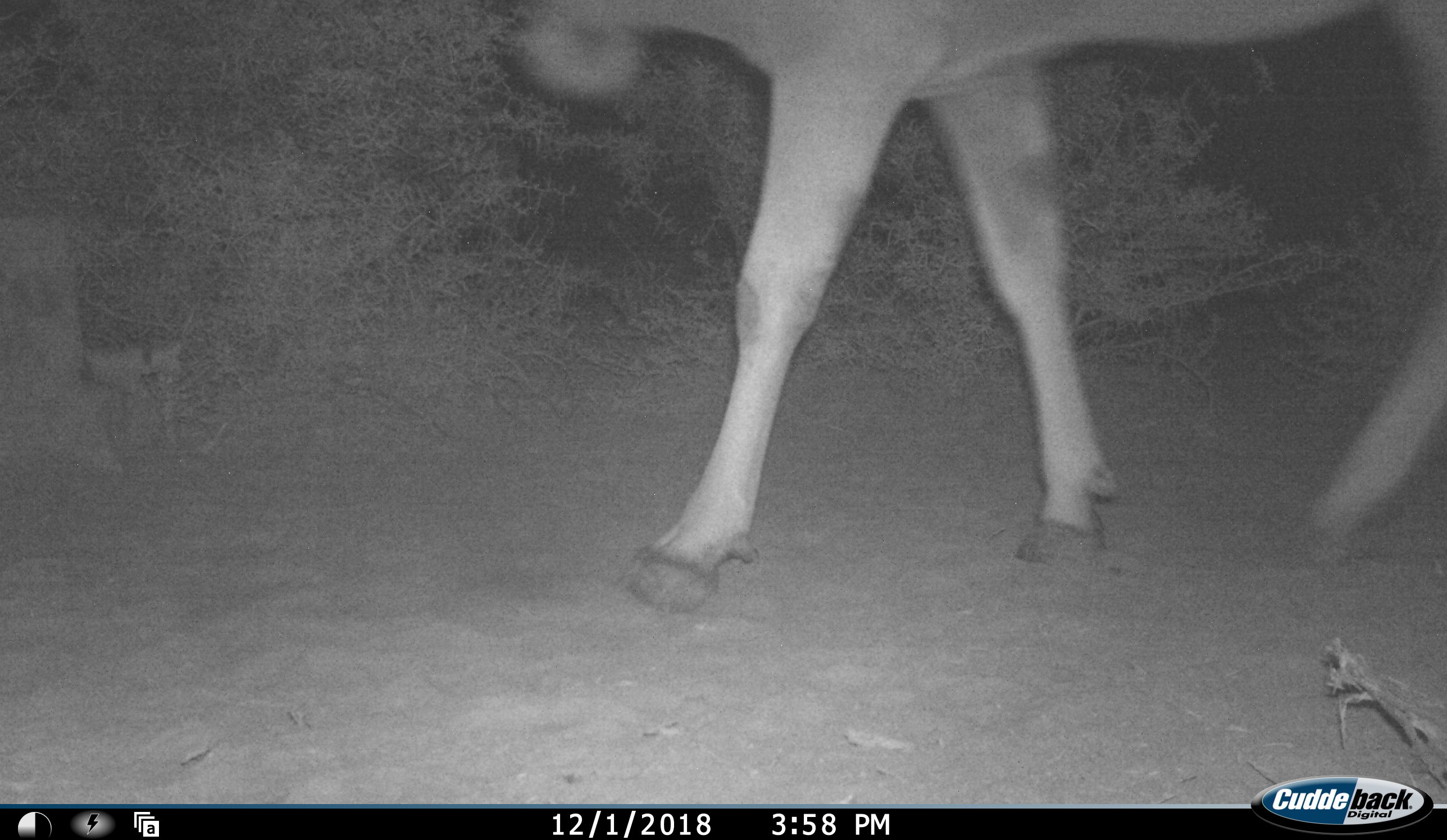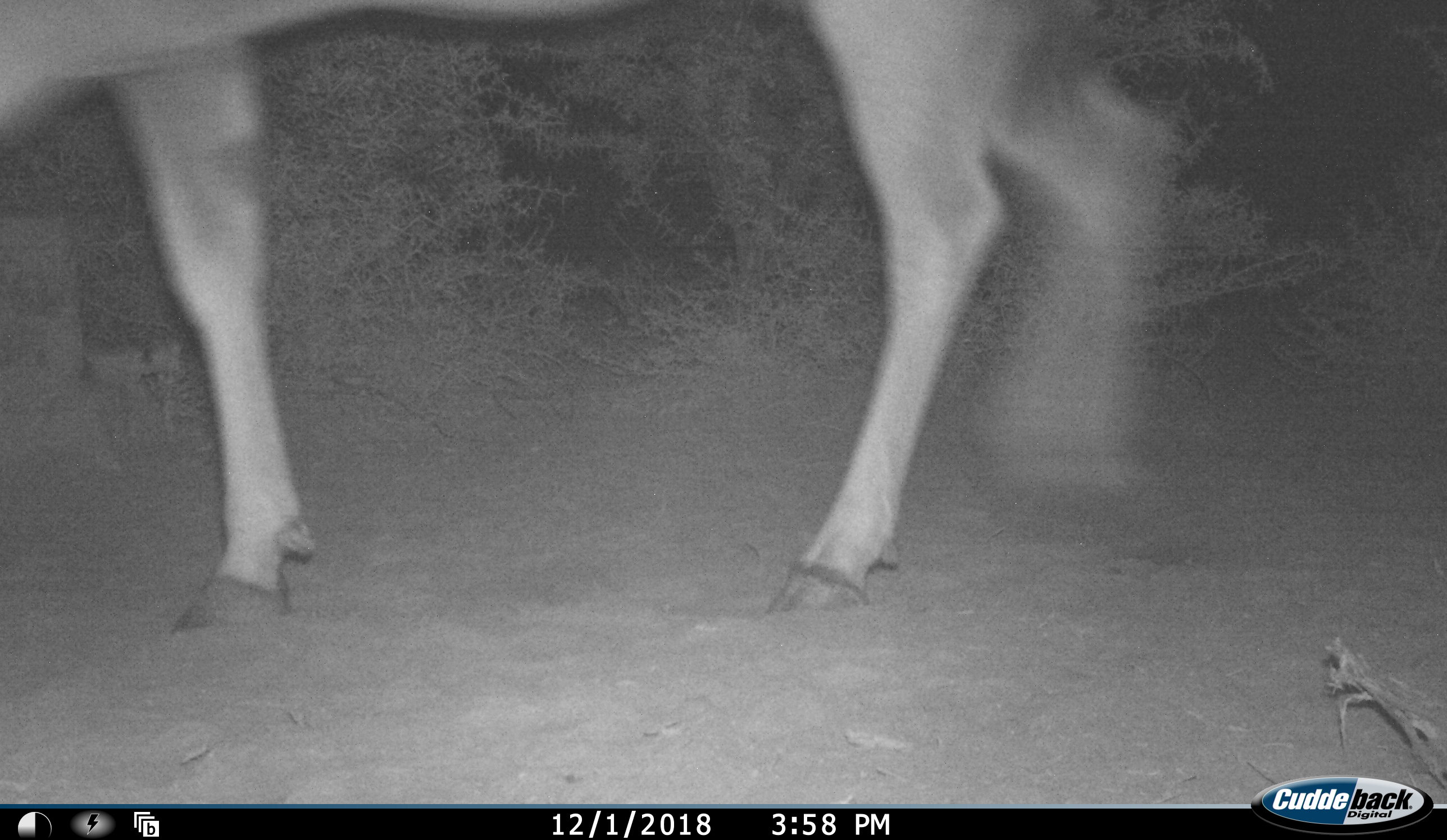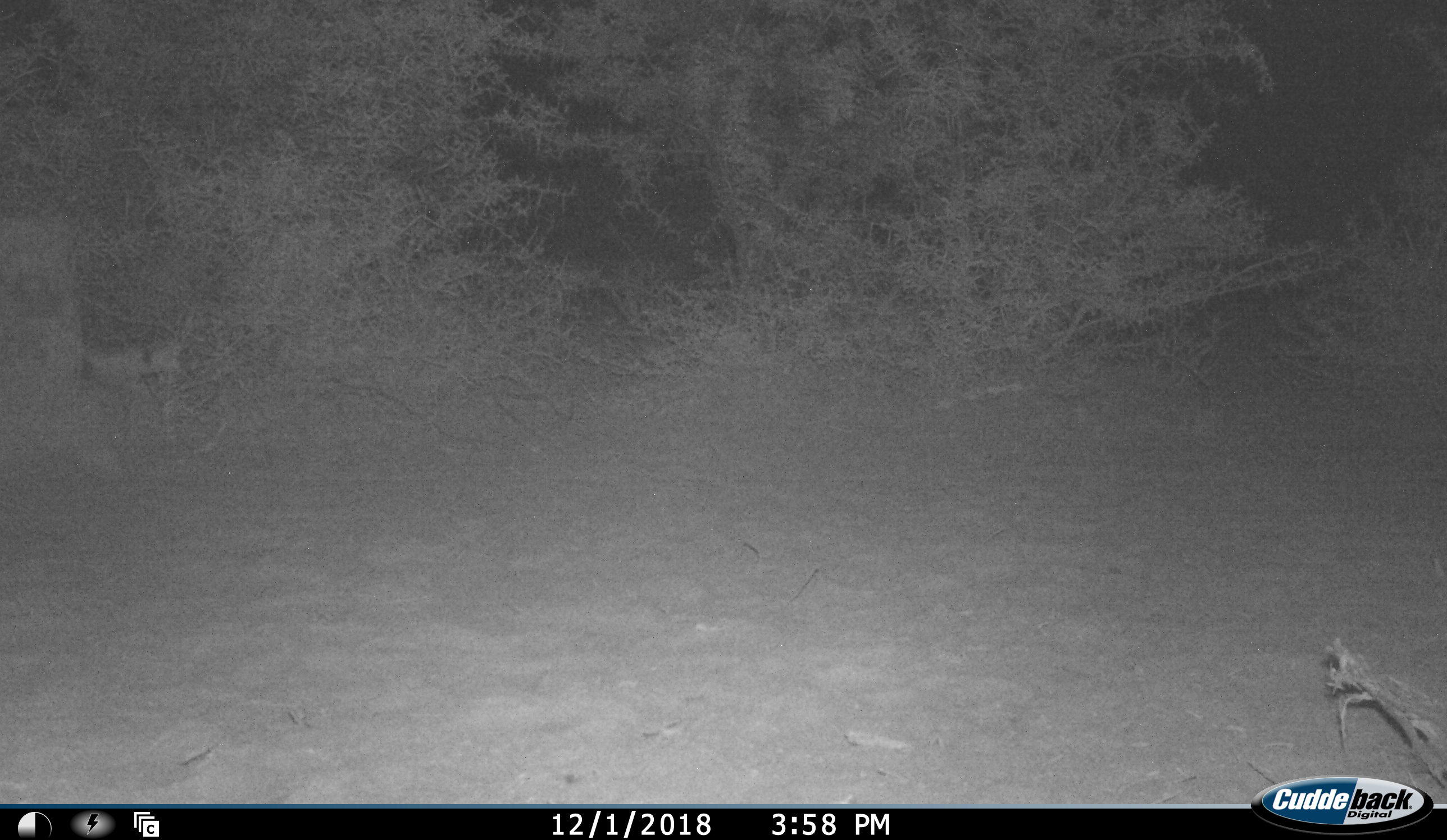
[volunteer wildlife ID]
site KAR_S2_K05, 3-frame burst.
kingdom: Animalia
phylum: Chordata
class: Mammalia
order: Artiodactyla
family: Bovidae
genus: Tragelaphus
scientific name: Tragelaphus oryx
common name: eland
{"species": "eland (Tragelaphus oryx)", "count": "1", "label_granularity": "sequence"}